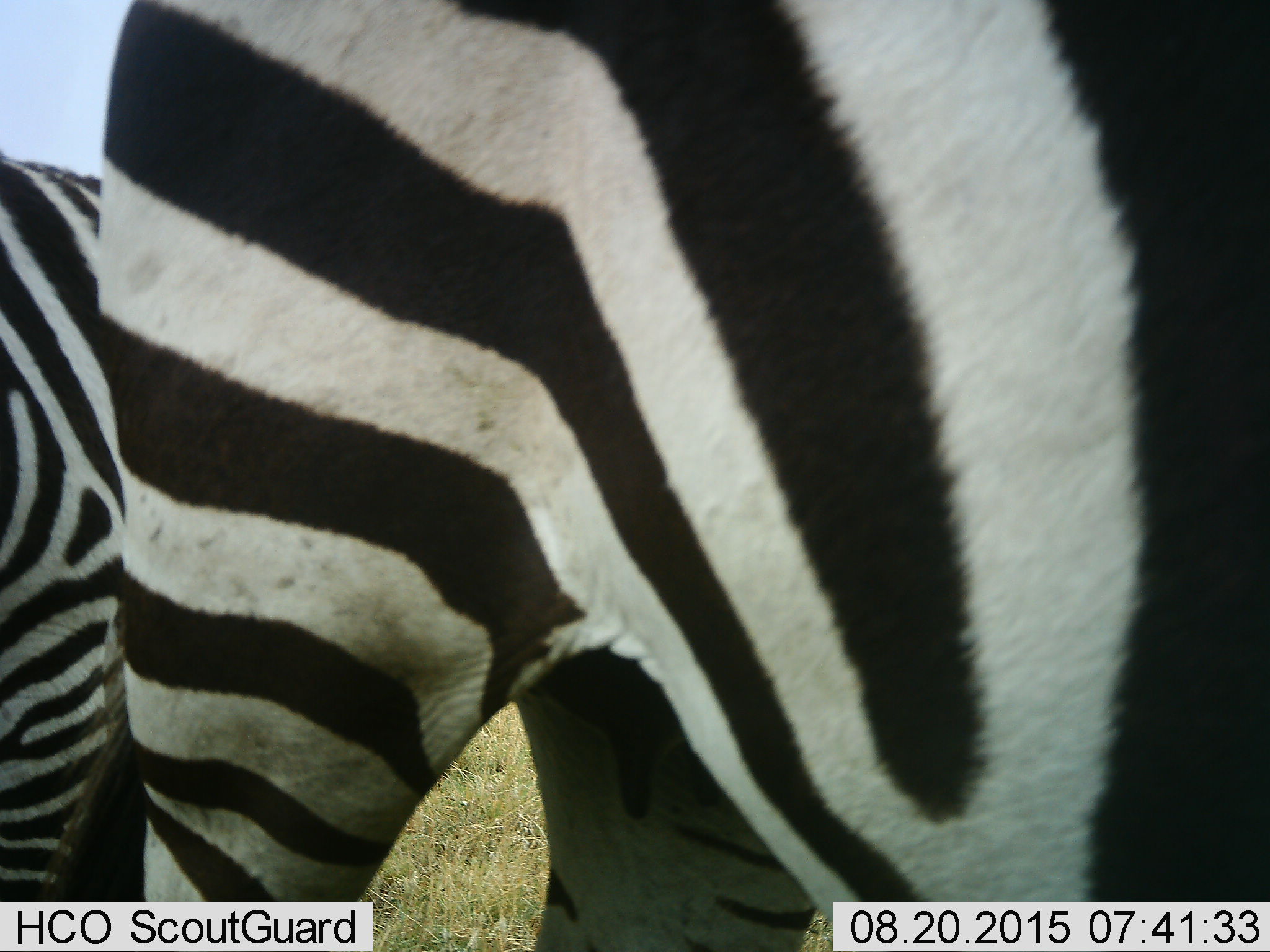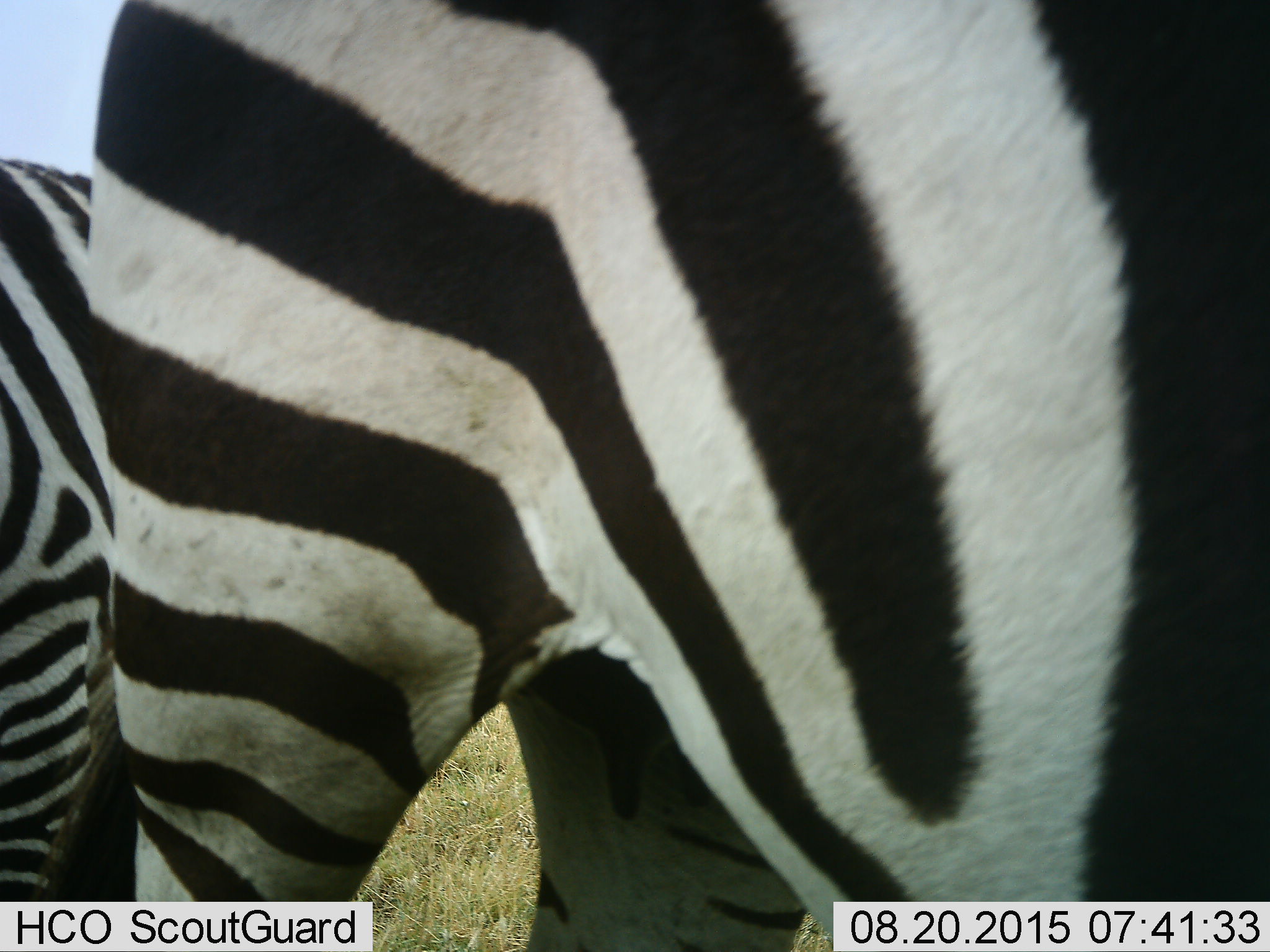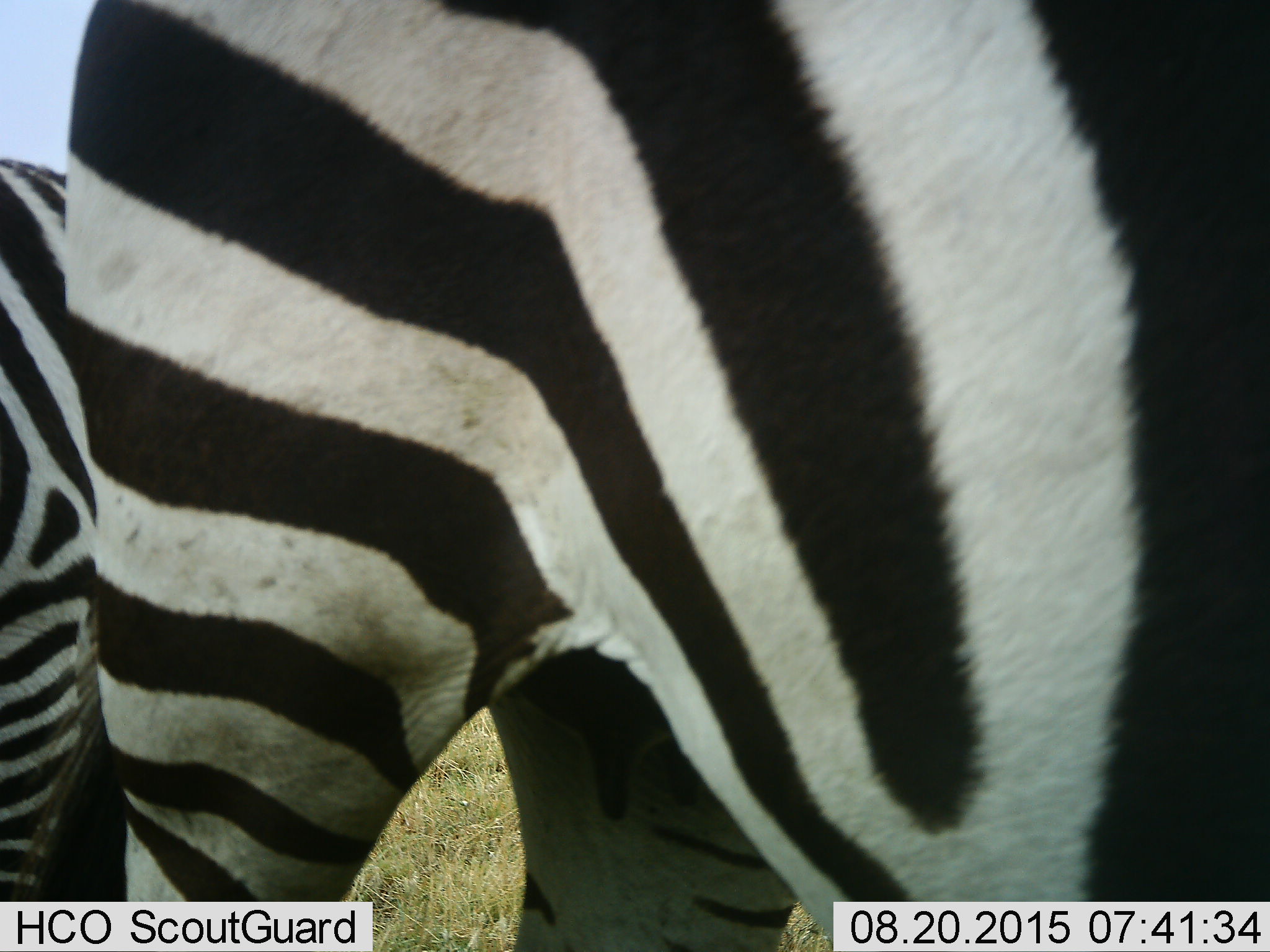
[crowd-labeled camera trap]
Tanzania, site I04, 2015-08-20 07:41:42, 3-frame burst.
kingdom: Animalia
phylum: Chordata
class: Mammalia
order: Perissodactyla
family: Equidae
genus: Equus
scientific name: Equus quagga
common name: plains zebra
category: zebra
Zebra (plains zebra) (Equus quagga), count 2. Behavior (volunteer vote fractions): standing 89%, resting 0%, moving 11%, interacting 11%. Young present (vote fraction): 0%. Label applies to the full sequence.